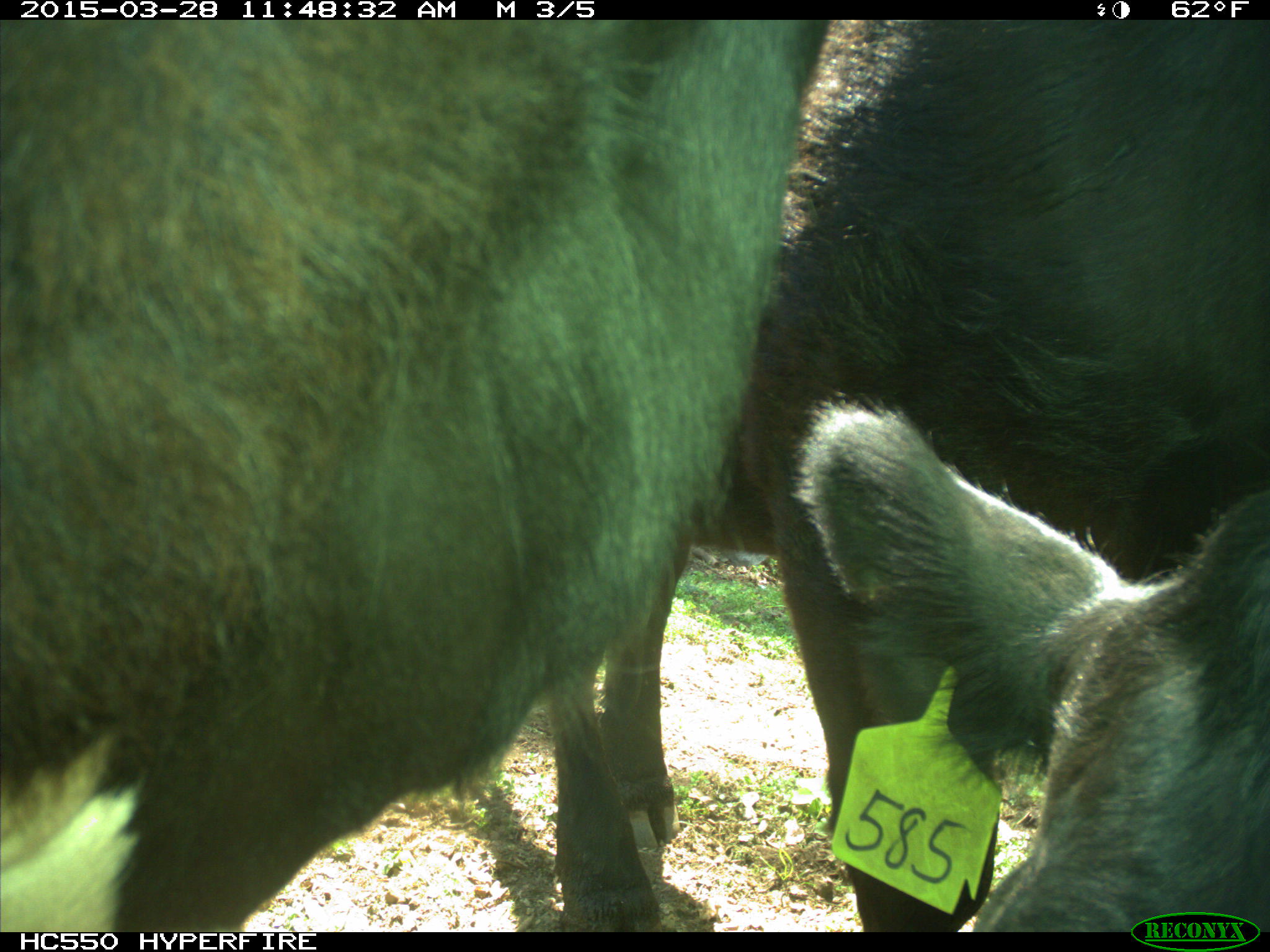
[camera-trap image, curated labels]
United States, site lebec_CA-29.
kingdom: Animalia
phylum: Chordata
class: Mammalia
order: Artiodactyla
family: Bovidae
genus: Bos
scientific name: Bos taurus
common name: domestic cow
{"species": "Bos taurus (domestic cow)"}